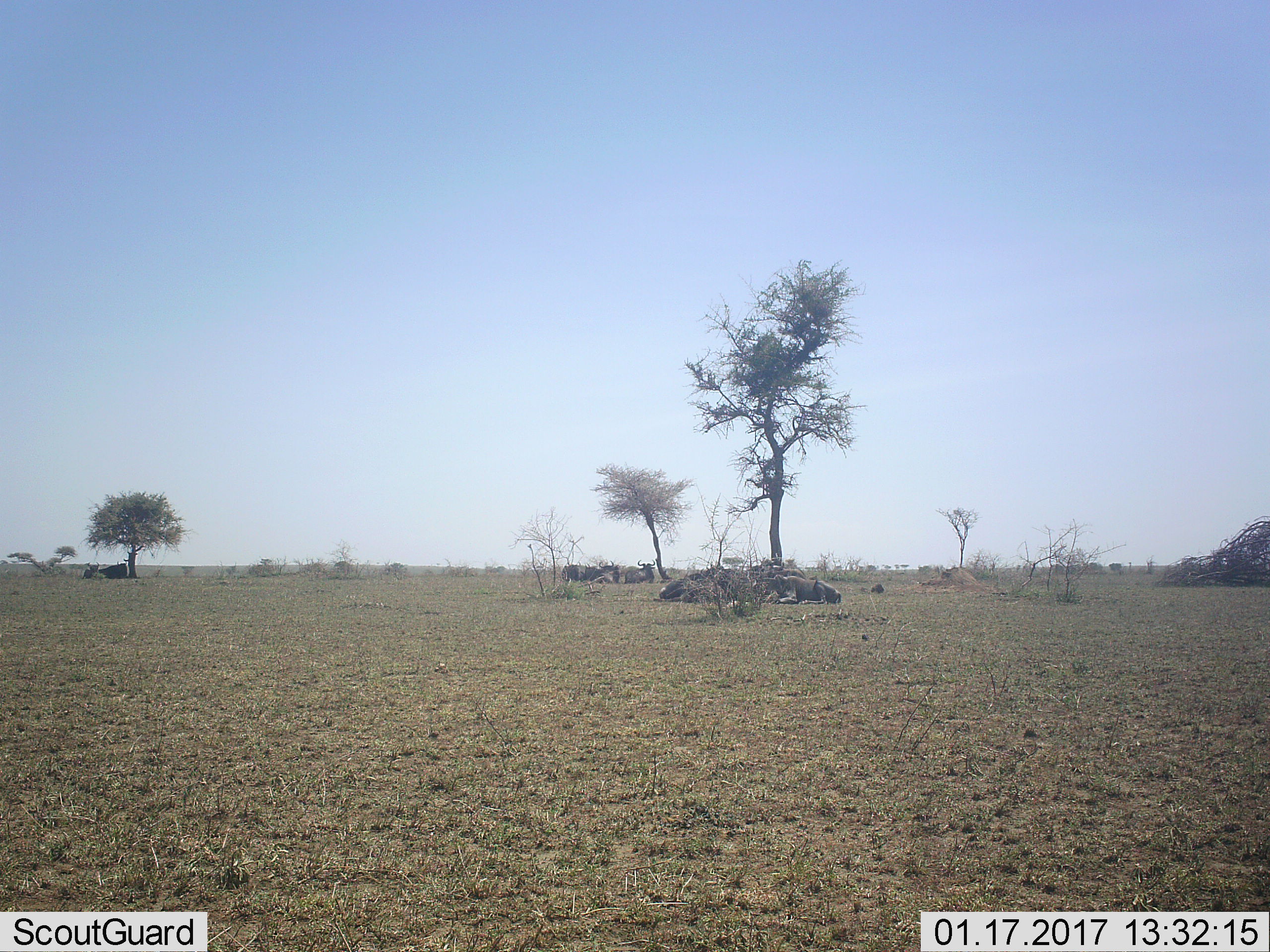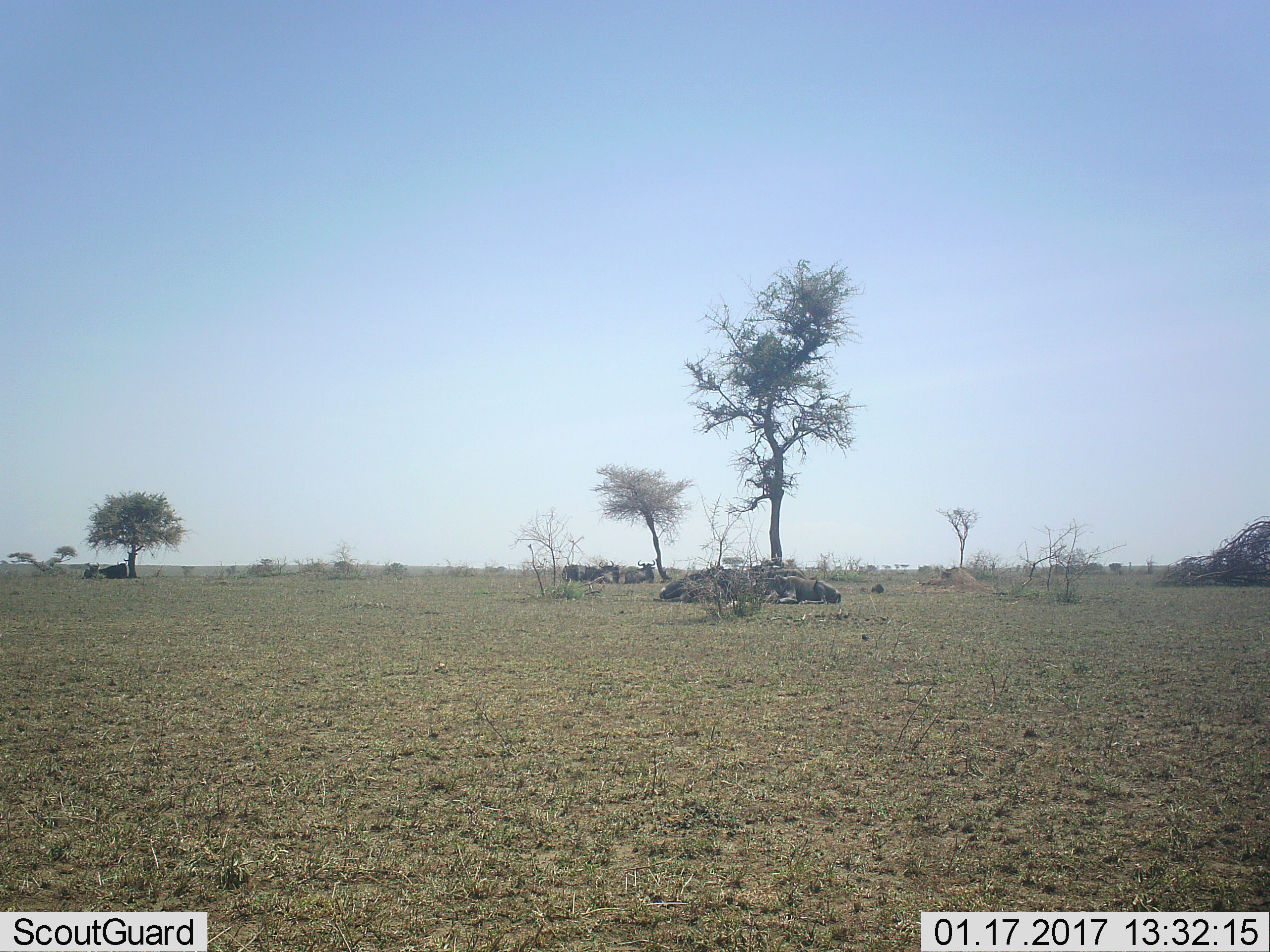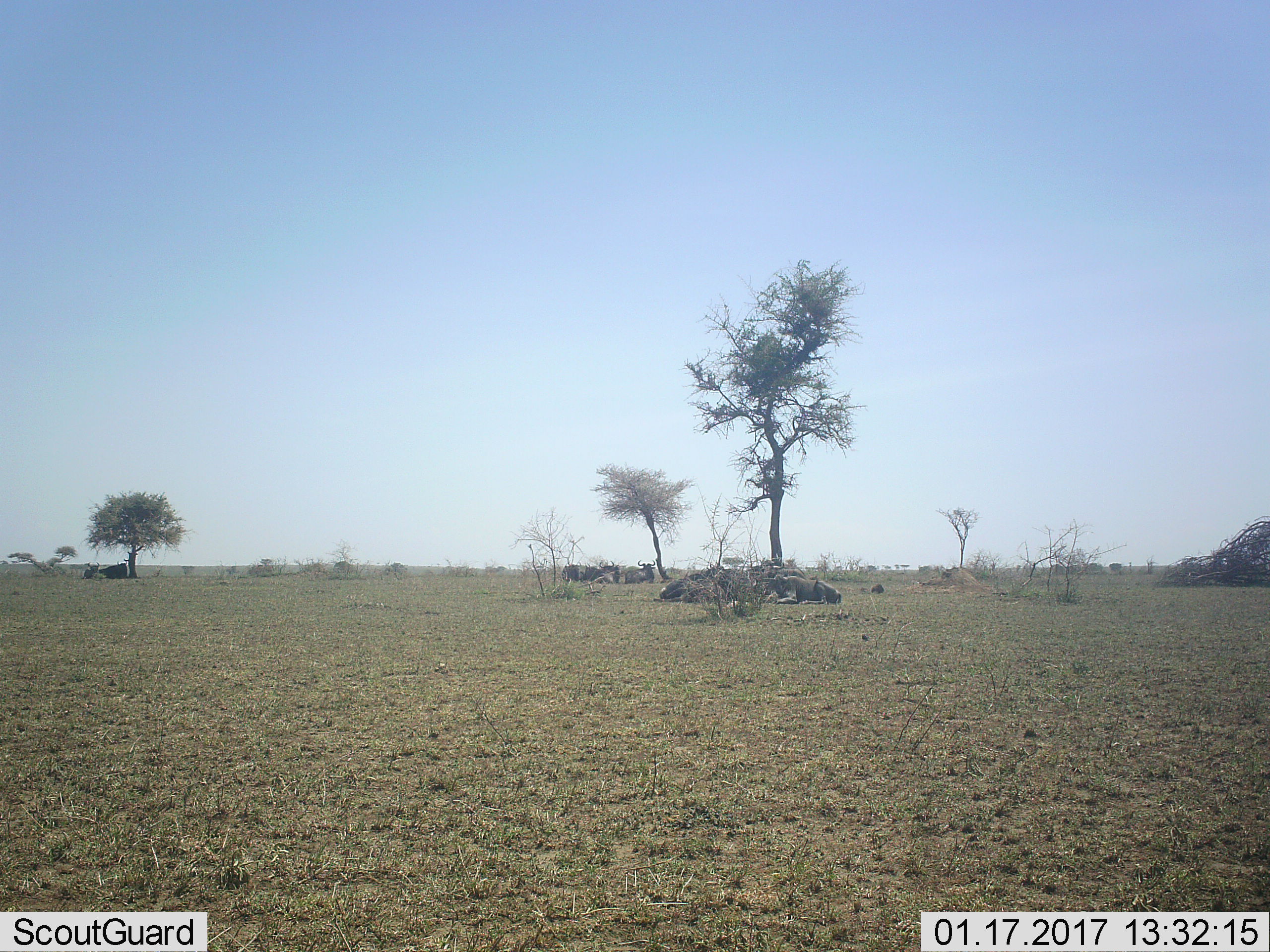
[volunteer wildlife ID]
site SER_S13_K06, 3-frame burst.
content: unidentified animal